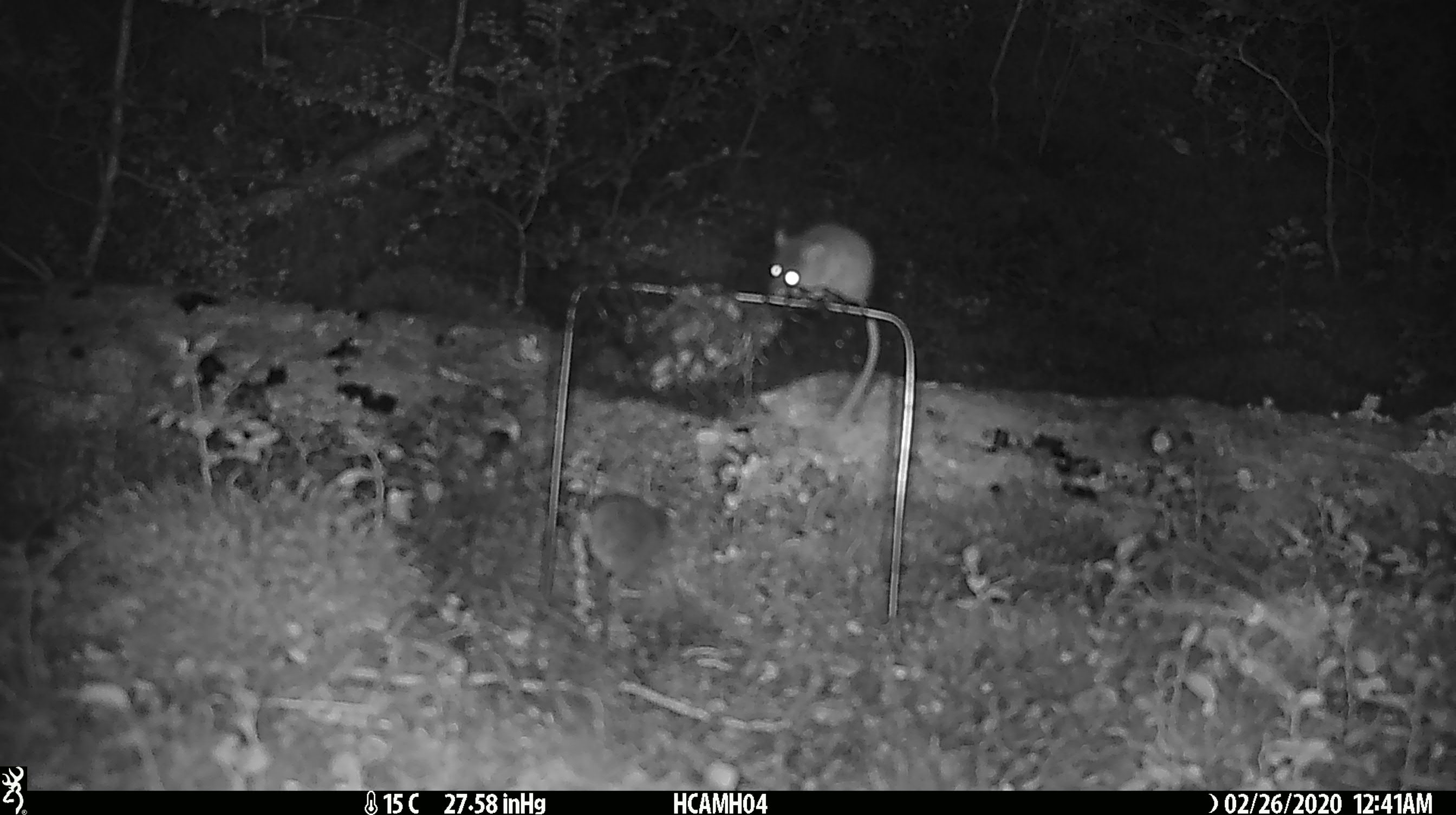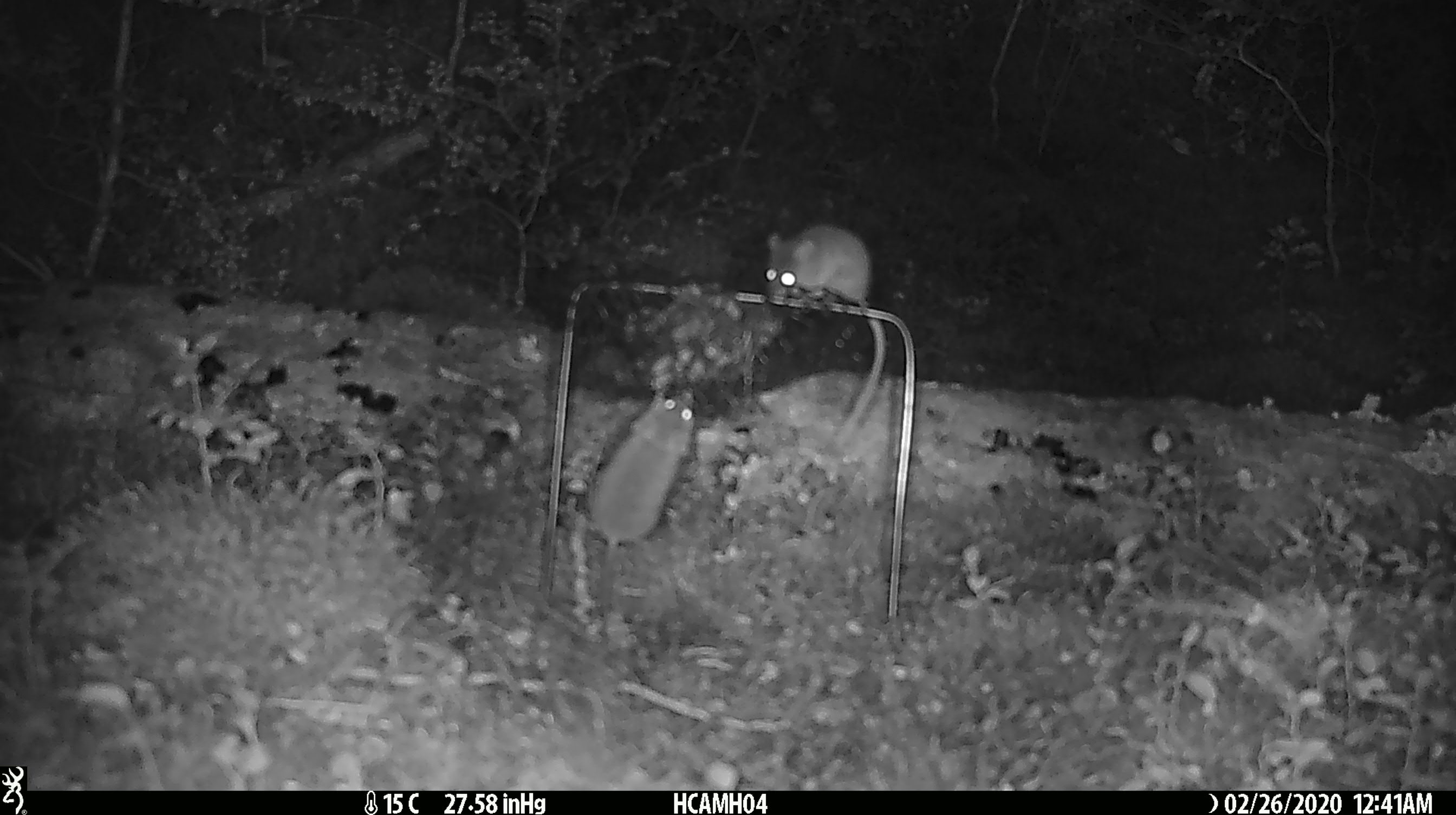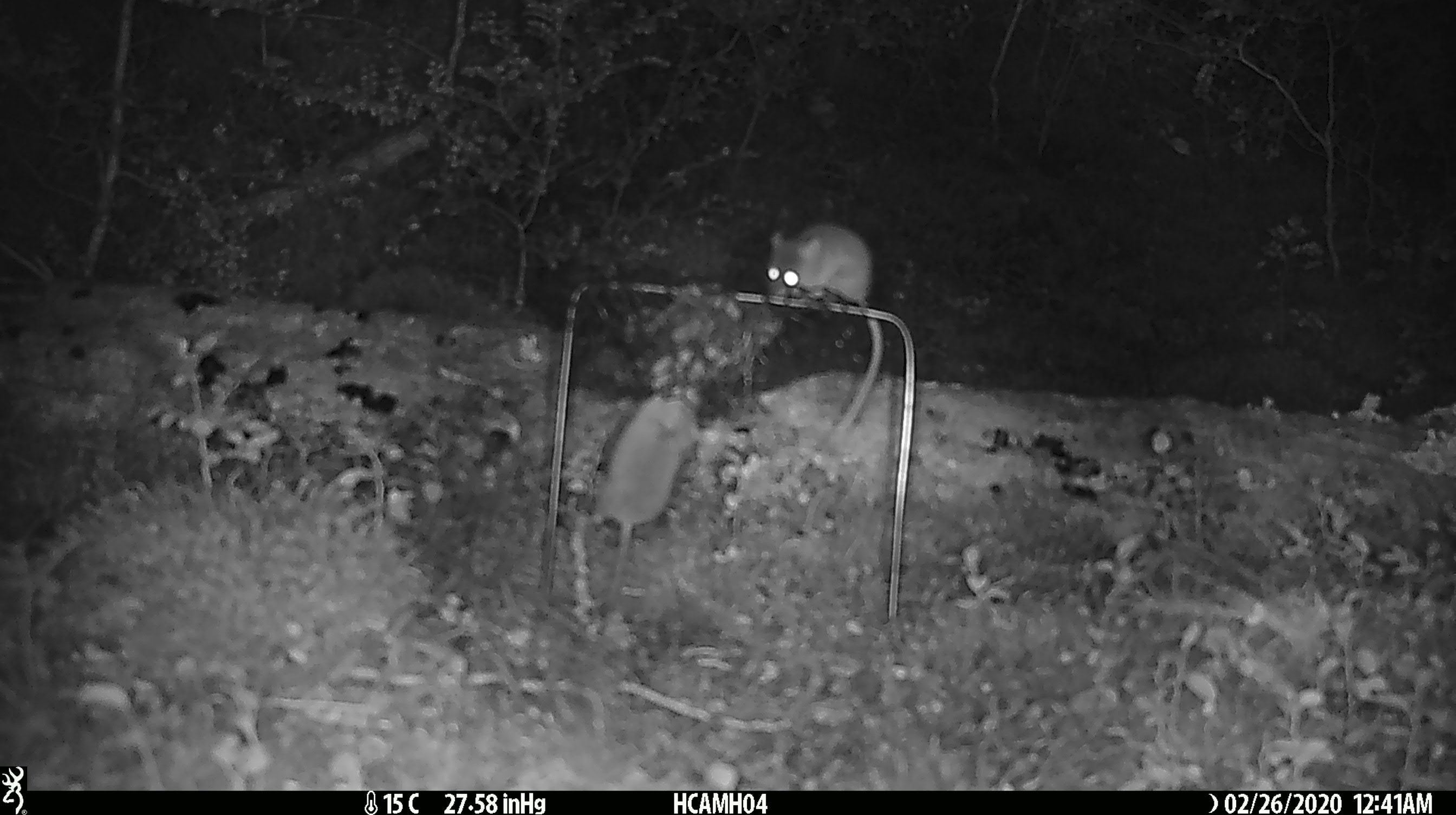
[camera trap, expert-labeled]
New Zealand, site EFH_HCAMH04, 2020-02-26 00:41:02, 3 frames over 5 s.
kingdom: Animalia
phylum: Chordata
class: Mammalia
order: Rodentia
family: Muridae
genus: Mus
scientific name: Mus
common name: mouse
Mouse (Mus).